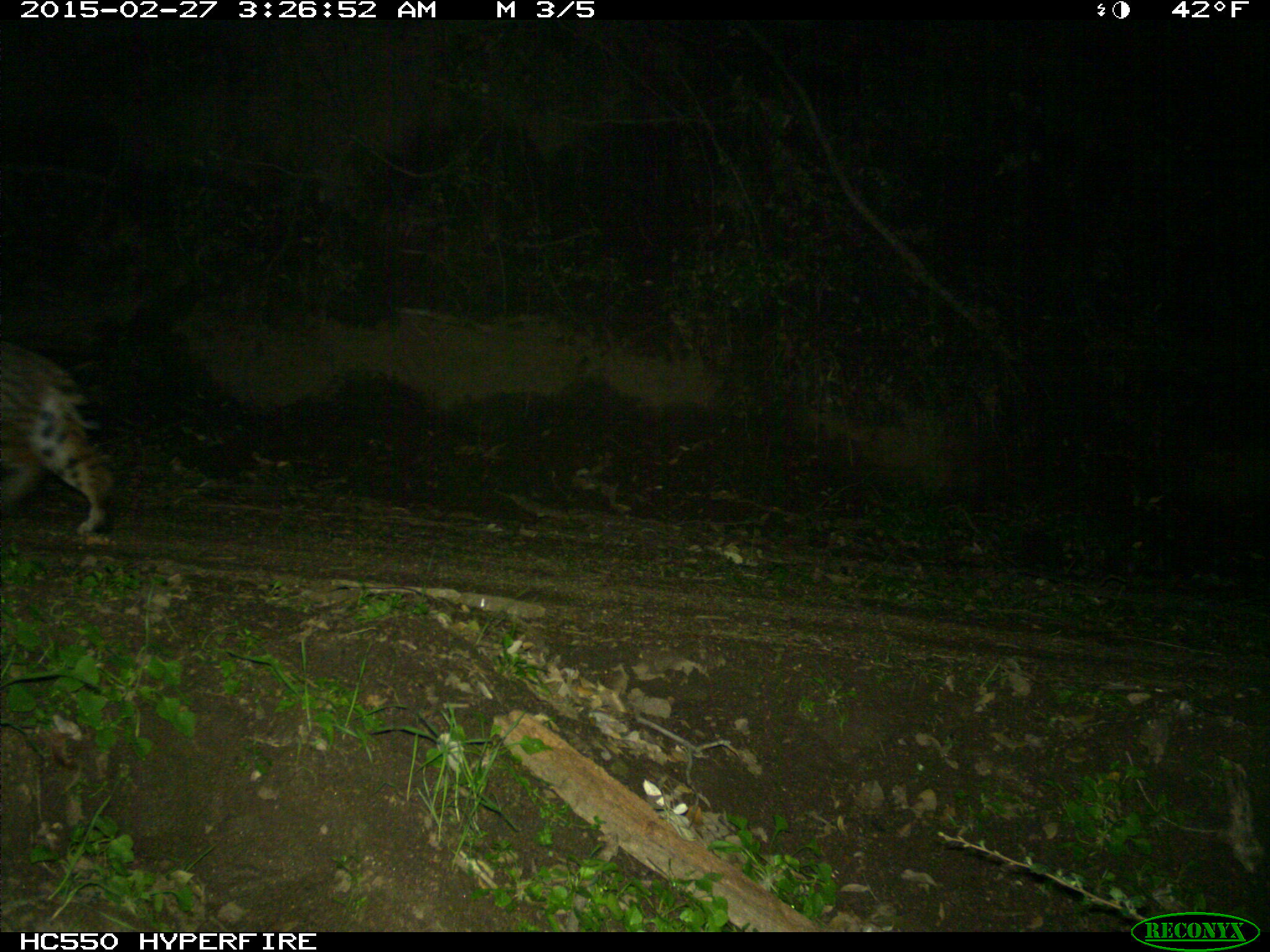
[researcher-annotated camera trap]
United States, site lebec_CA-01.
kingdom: Animalia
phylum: Chordata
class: Mammalia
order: Carnivora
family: Felidae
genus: Lynx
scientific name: Lynx rufus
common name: bobcat